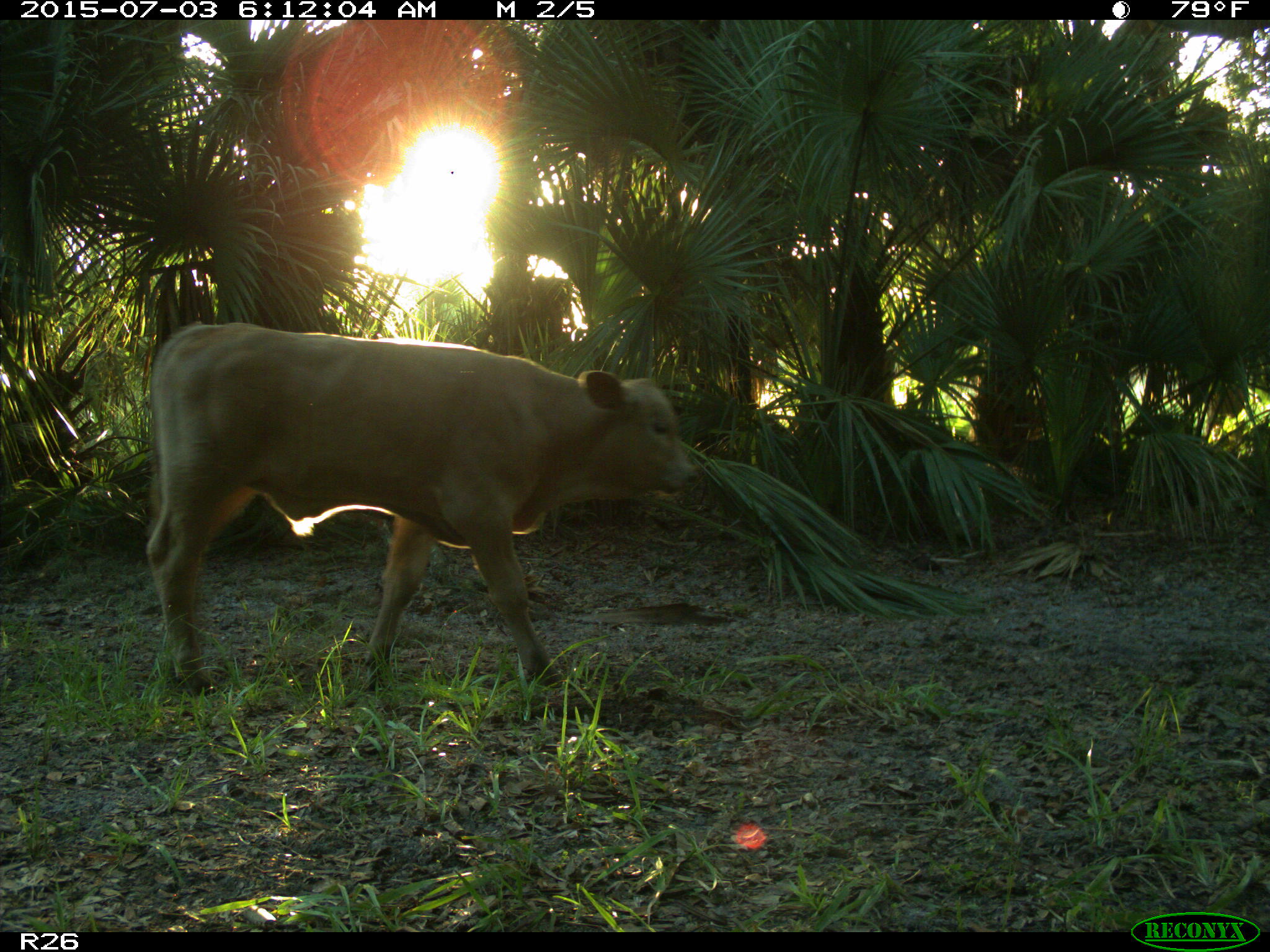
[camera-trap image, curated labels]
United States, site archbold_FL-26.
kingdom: Animalia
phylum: Chordata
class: Mammalia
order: Artiodactyla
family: Bovidae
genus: Bos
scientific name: Bos taurus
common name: domestic cow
Bos taurus (domestic cow).